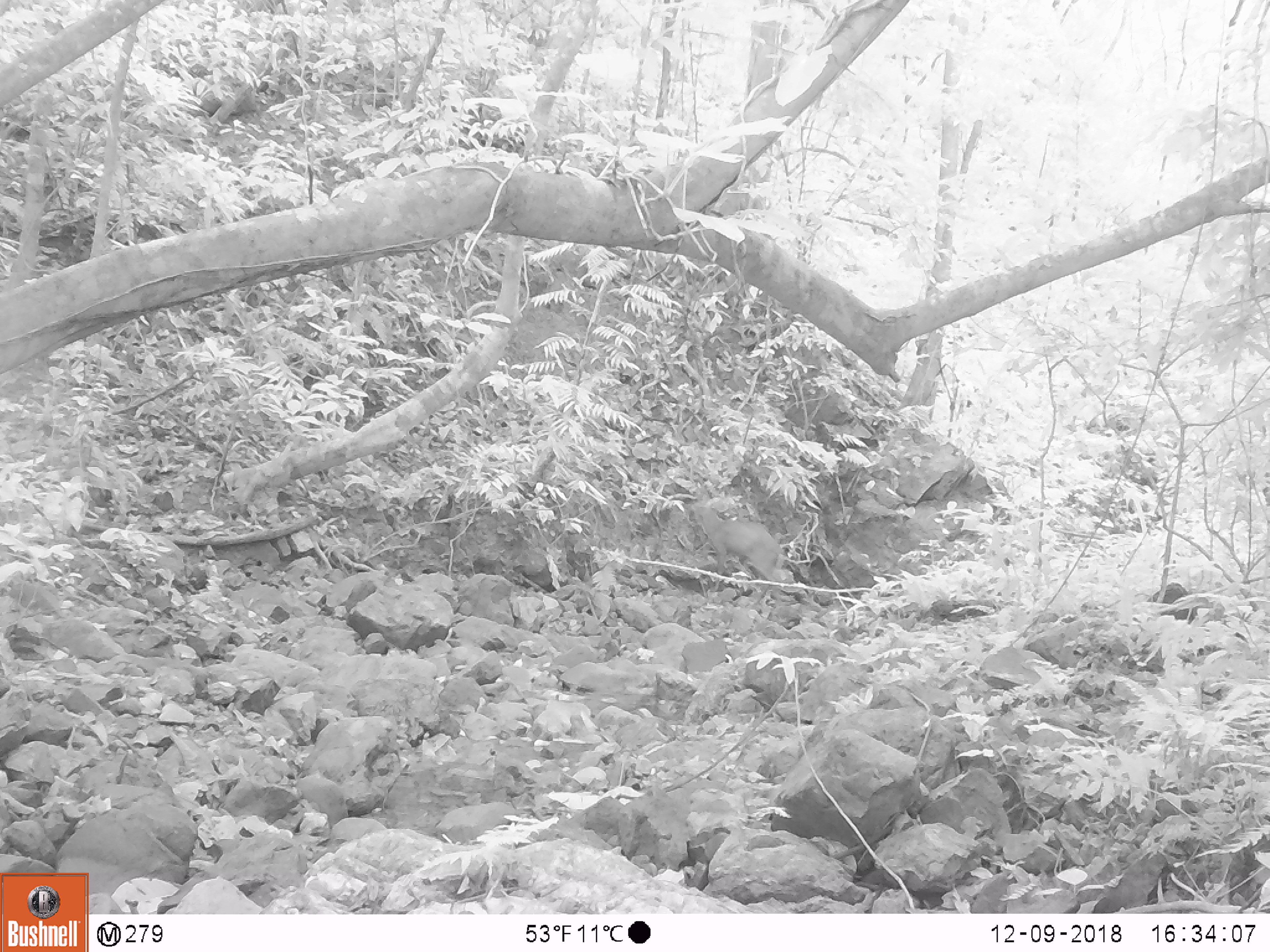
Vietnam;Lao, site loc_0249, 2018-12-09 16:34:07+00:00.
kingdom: Animalia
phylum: Chordata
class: Mammalia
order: Artiodactyla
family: Cervidae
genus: Muntiacus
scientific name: Muntiacus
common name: muntjacs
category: unidentified muntjac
Unidentified muntjac (muntjacs) (Muntiacus). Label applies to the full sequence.